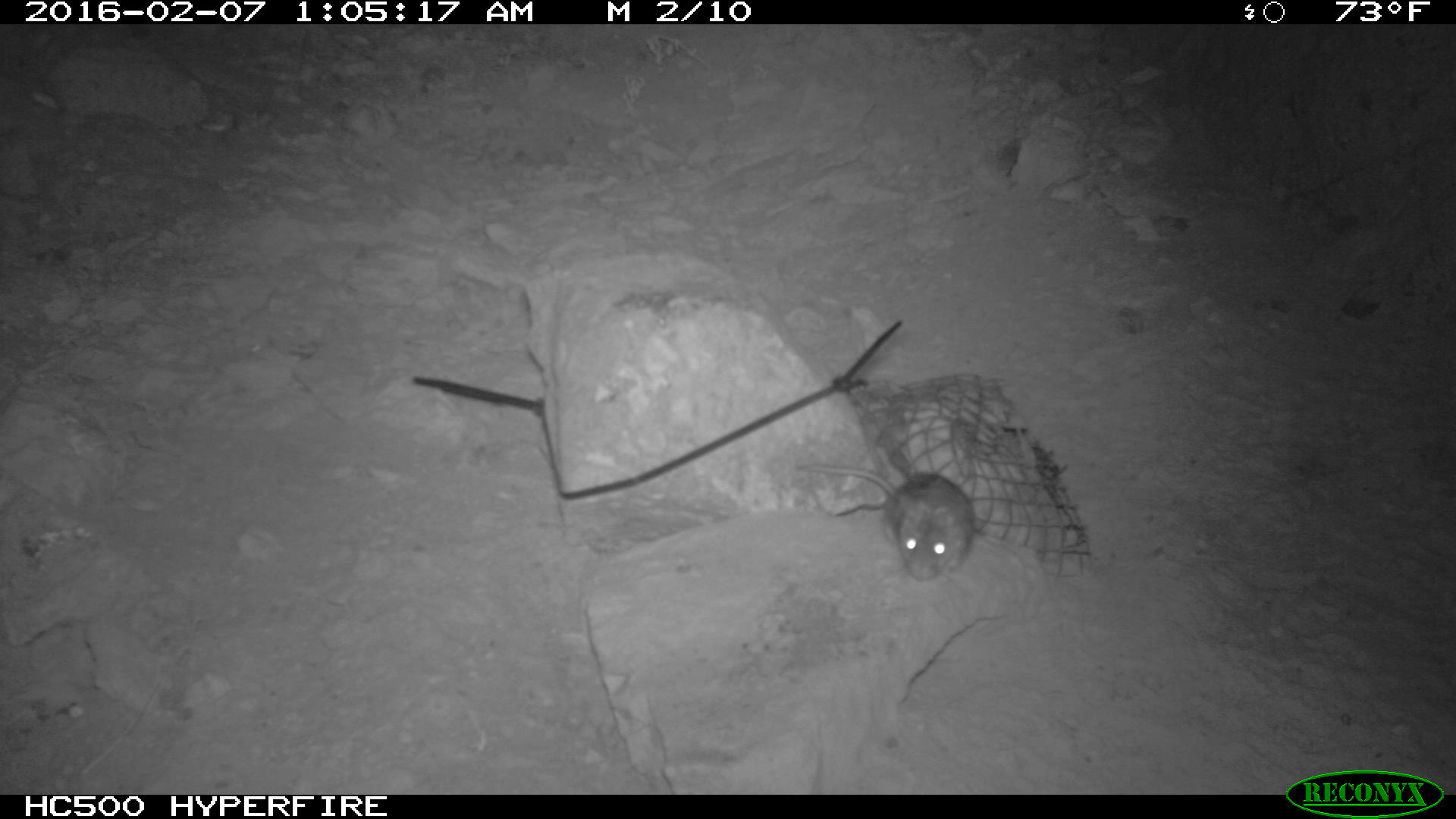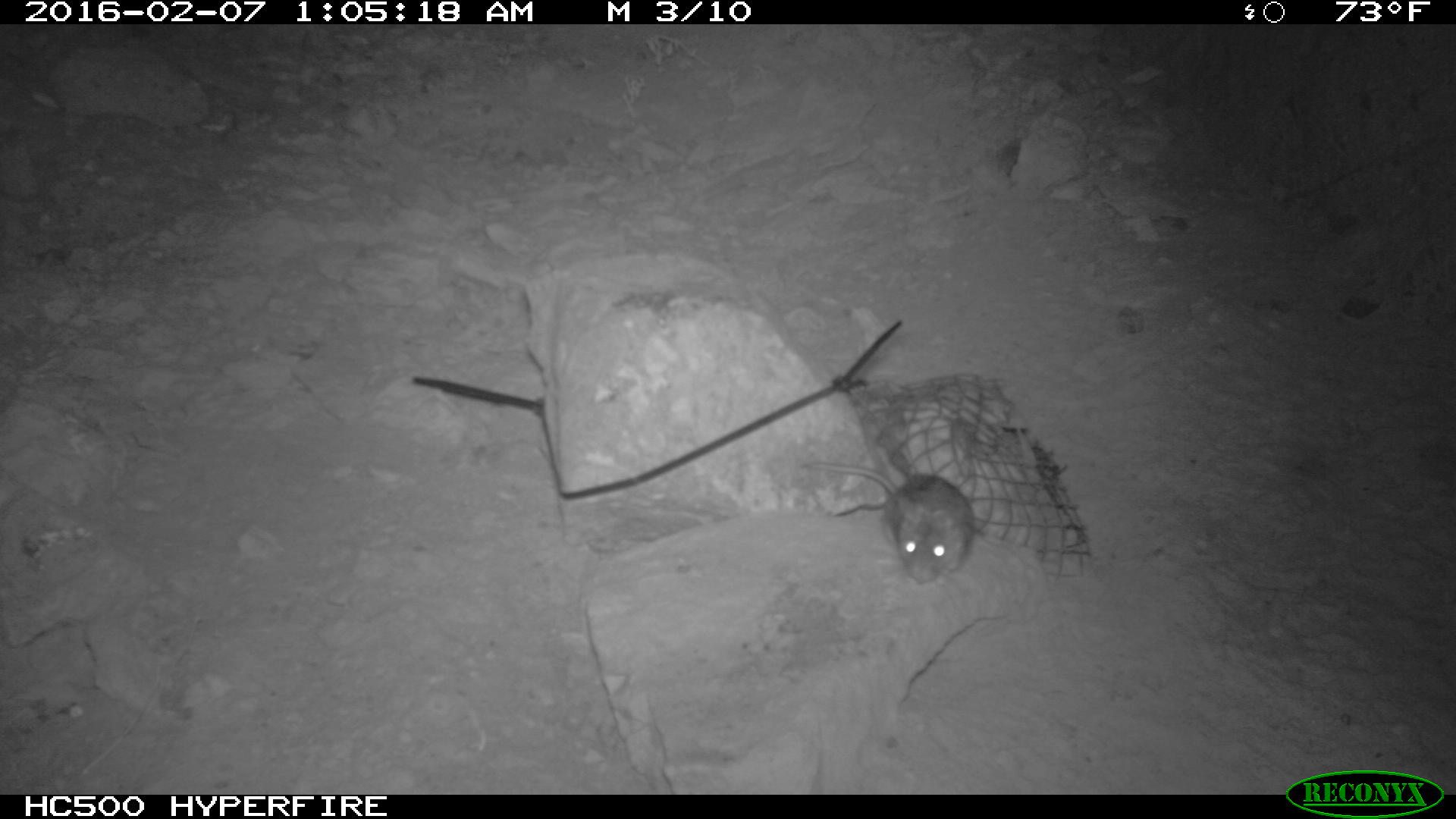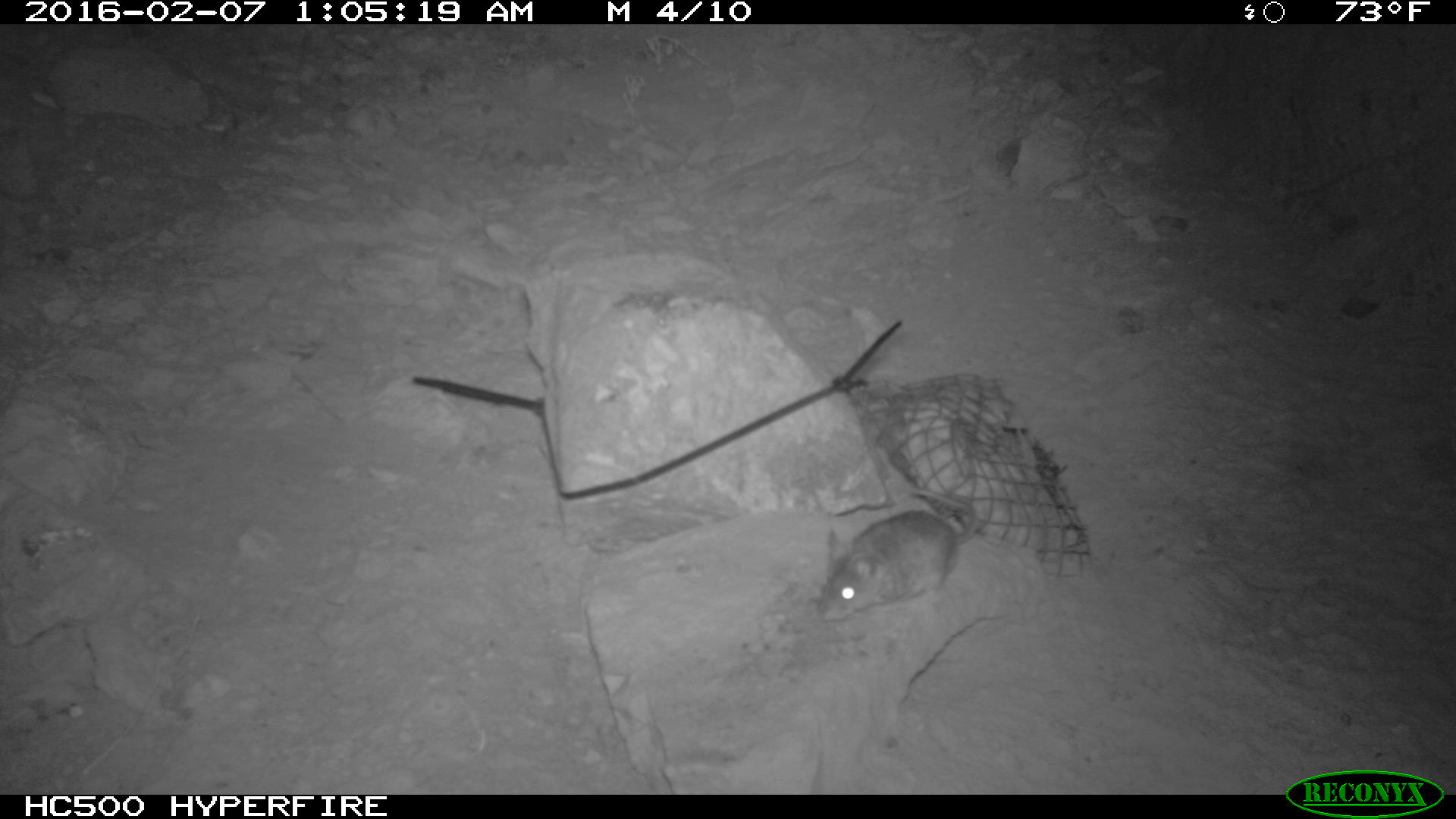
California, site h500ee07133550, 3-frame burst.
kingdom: Animalia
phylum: Chordata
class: Mammalia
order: Rodentia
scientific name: Rodentia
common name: rodent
Rodent (Rodentia).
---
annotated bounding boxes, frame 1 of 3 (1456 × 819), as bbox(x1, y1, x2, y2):
rodent: bbox(796, 463, 979, 585)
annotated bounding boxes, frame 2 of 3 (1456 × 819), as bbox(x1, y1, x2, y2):
rodent: bbox(809, 461, 974, 583)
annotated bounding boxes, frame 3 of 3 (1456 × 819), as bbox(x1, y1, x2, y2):
rodent: bbox(810, 488, 983, 617)